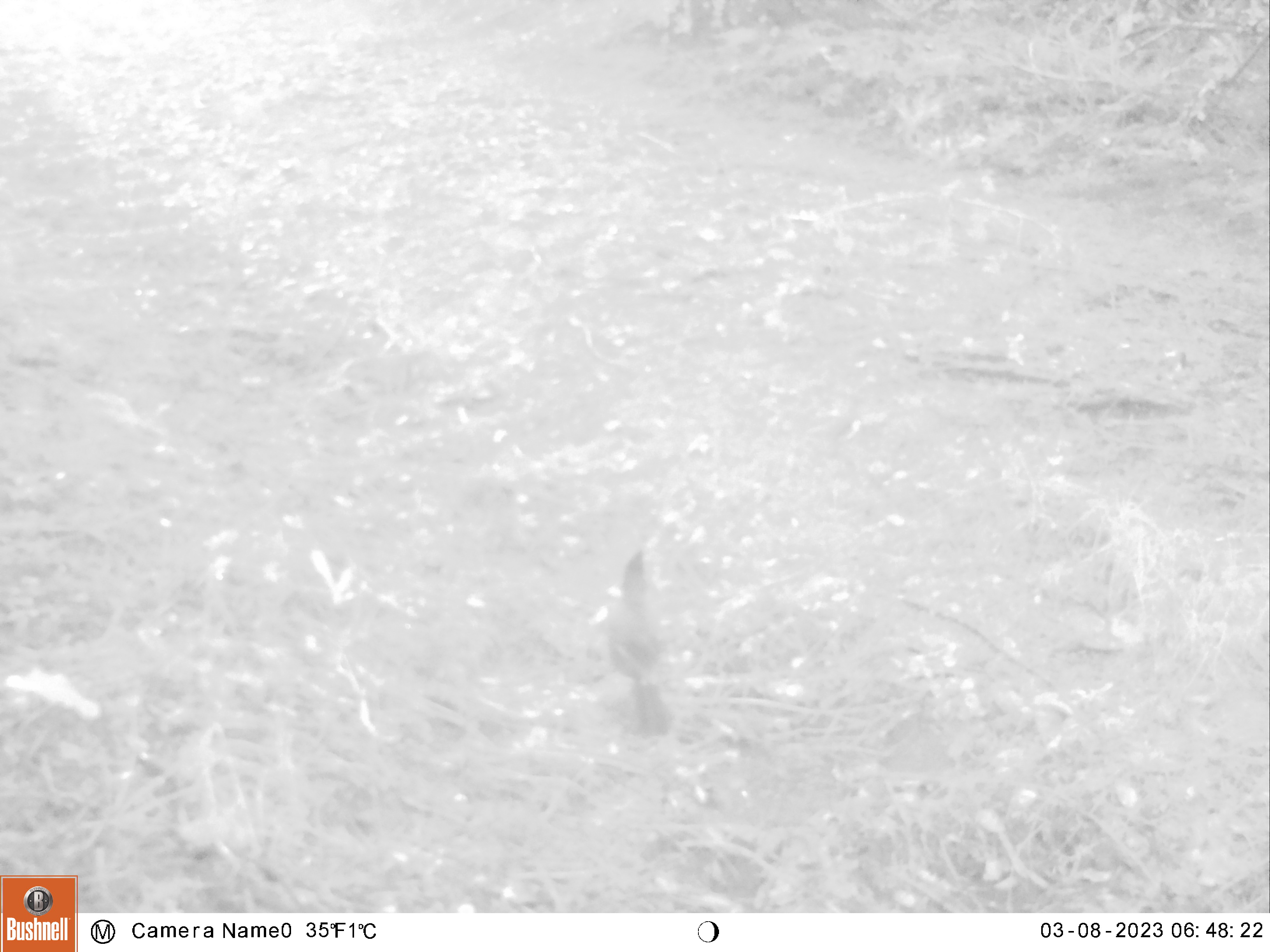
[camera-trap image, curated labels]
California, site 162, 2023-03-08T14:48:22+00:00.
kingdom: Animalia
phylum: Chordata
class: Aves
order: Passeriformes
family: Corvidae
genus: Cyanocitta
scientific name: Cyanocitta stelleri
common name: steller's jay